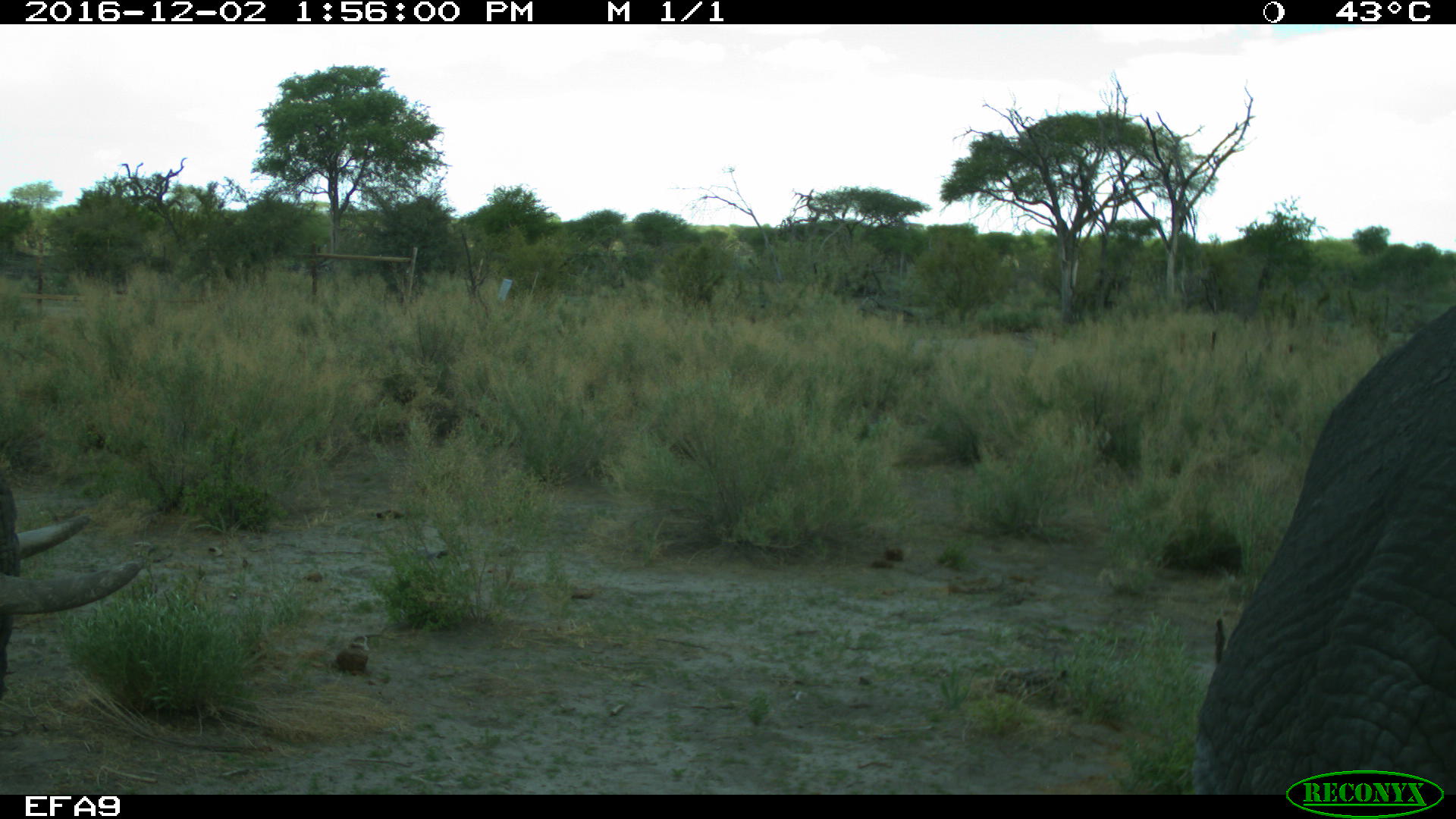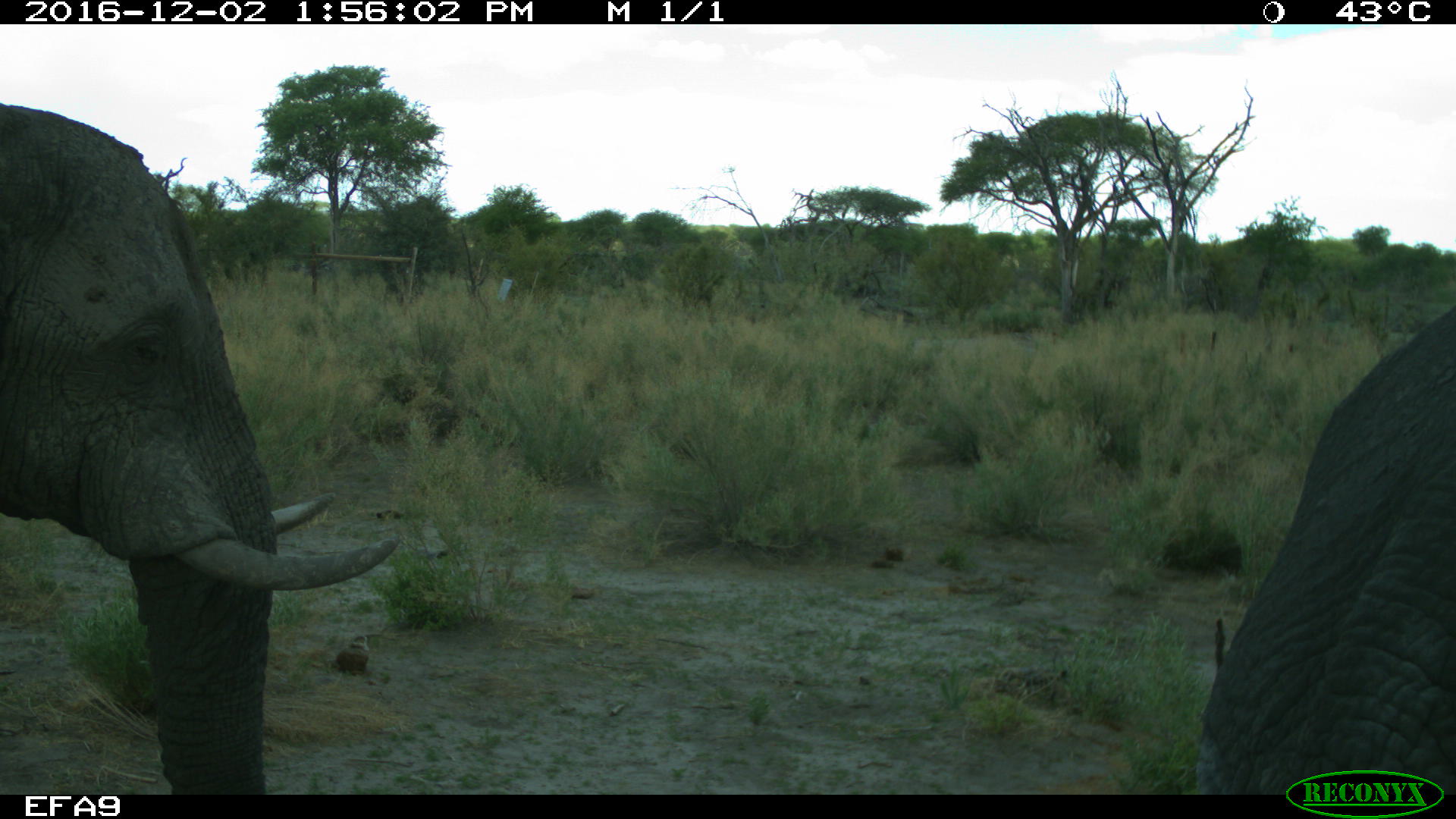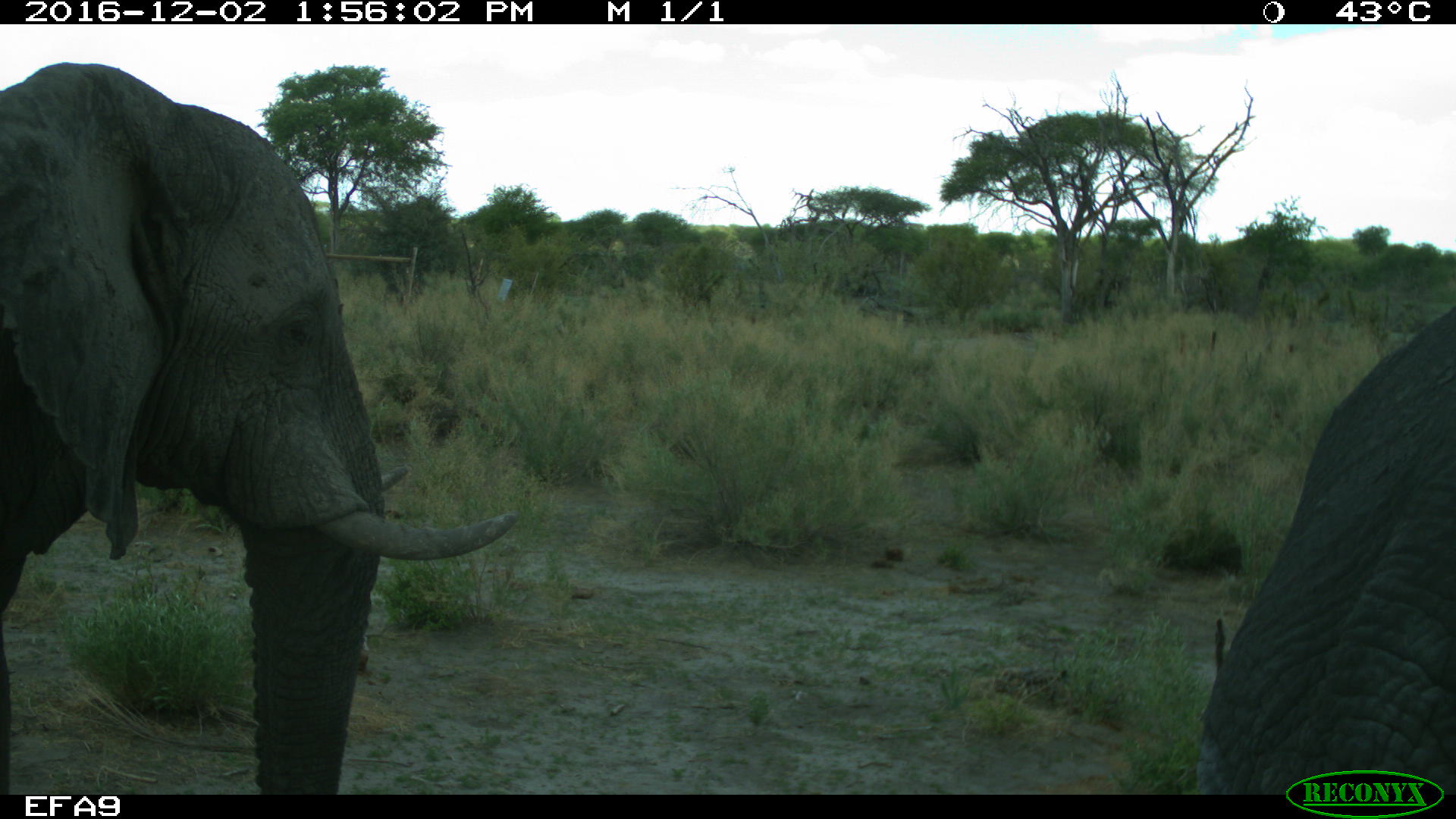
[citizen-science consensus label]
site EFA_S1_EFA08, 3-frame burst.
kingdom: Animalia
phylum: Chordata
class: Mammalia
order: Proboscidea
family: Elephantidae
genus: Loxodonta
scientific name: Loxodonta africana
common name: african bush elephant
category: elephant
Elephant (african bush elephant) (Loxodonta africana), count 2. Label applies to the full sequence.